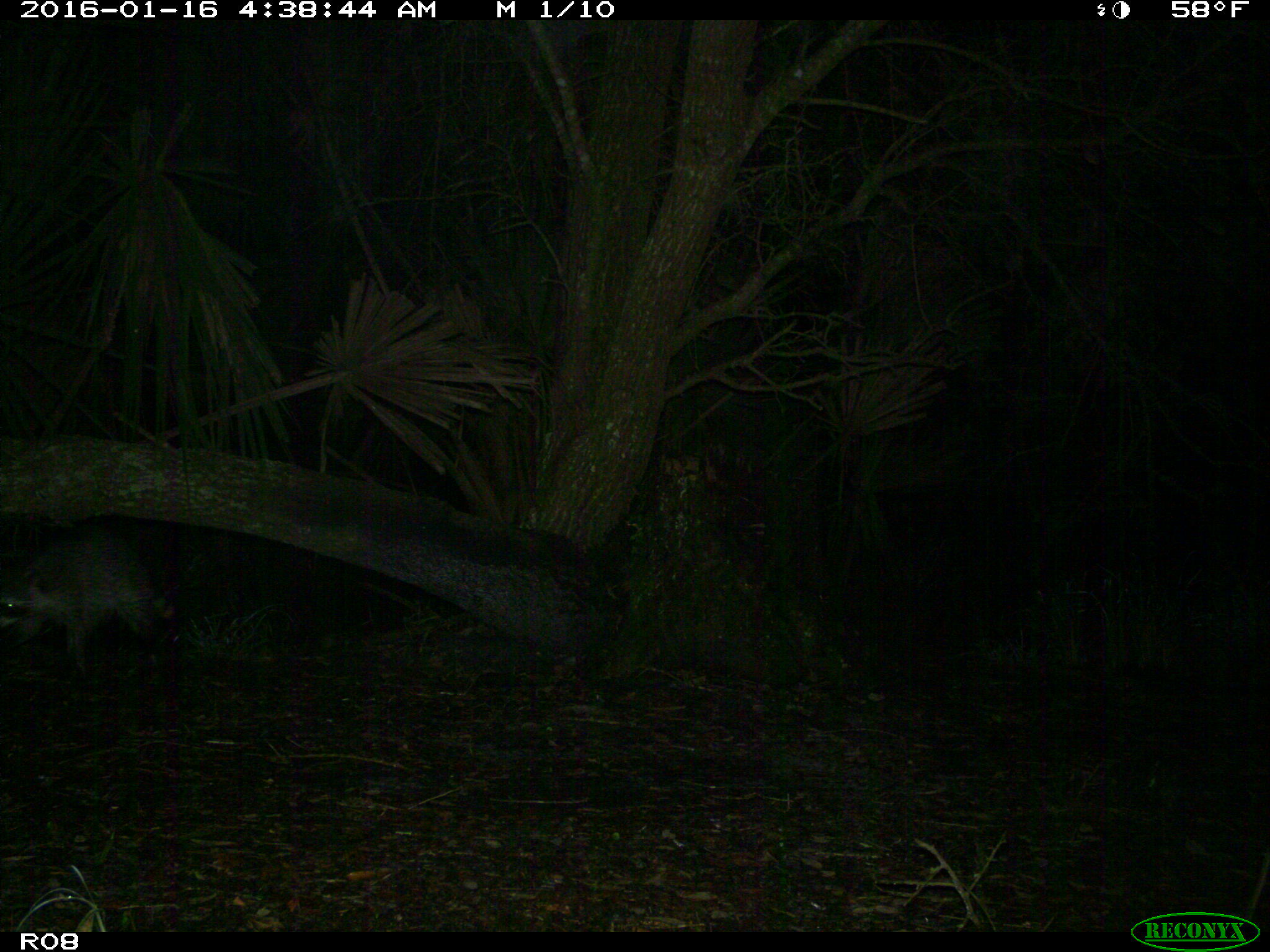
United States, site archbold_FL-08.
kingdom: Animalia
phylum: Chordata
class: Mammalia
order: Carnivora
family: Procyonidae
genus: Procyon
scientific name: Procyon lotor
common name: common raccoon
Procyon lotor (common raccoon).